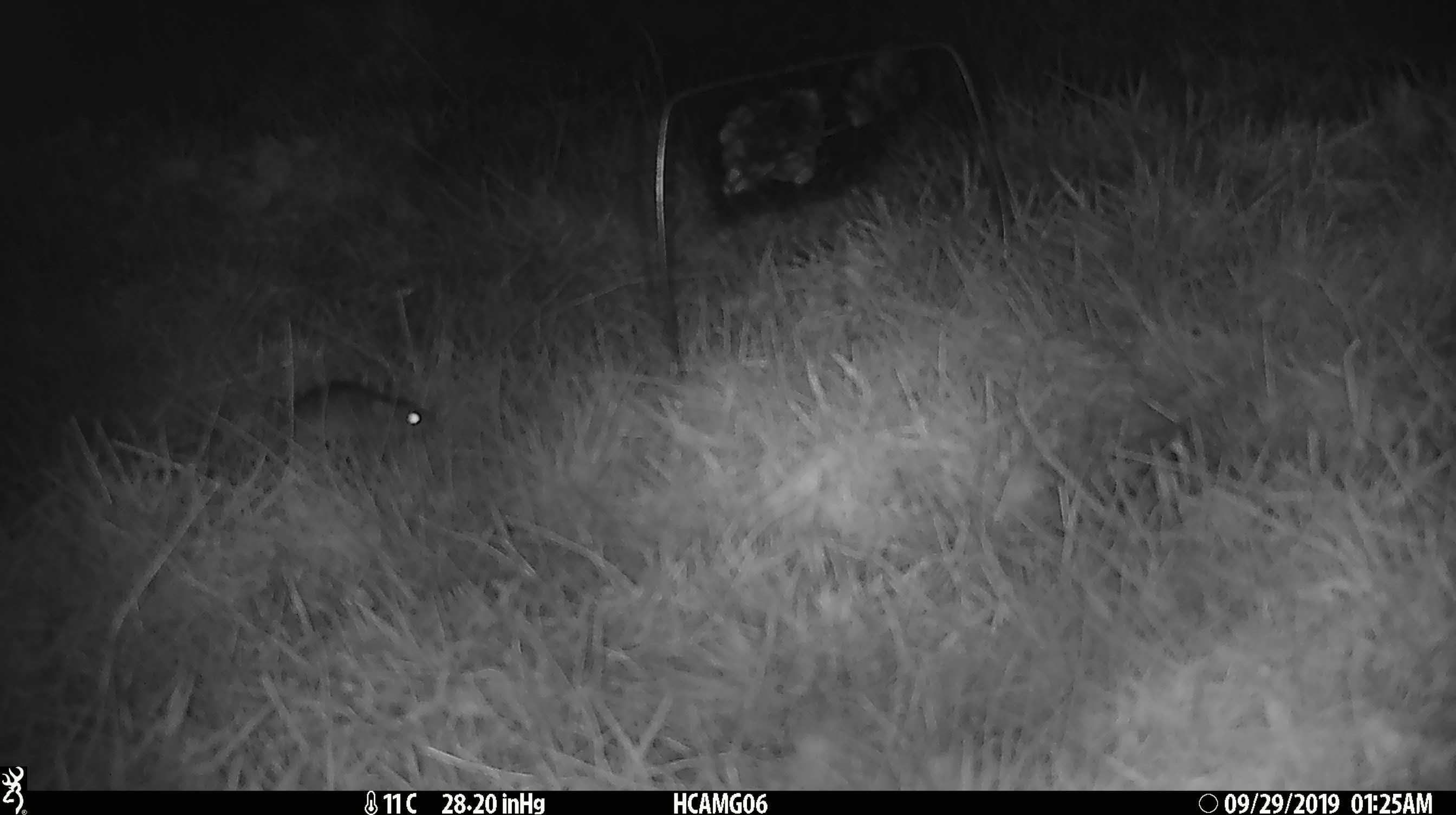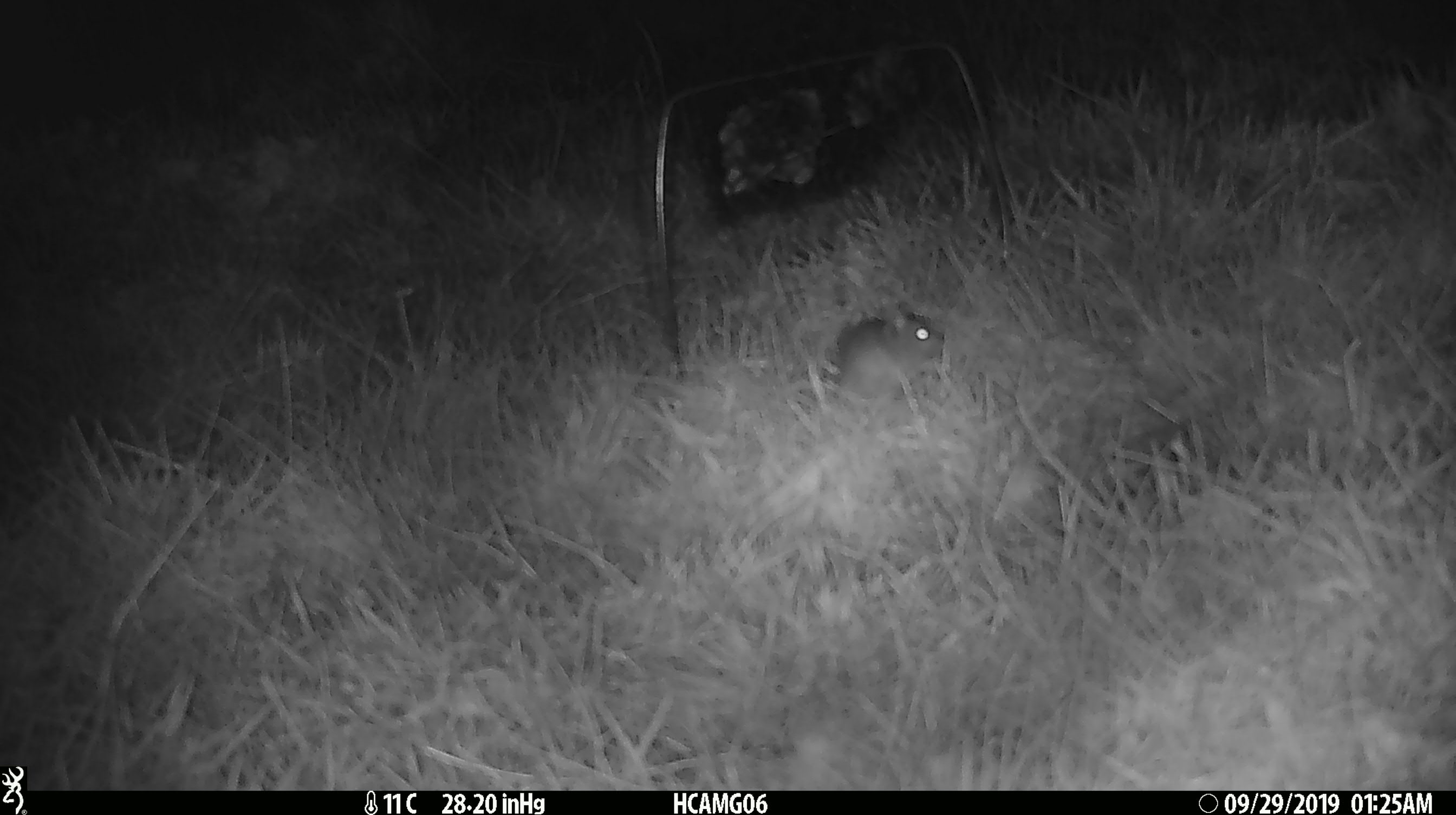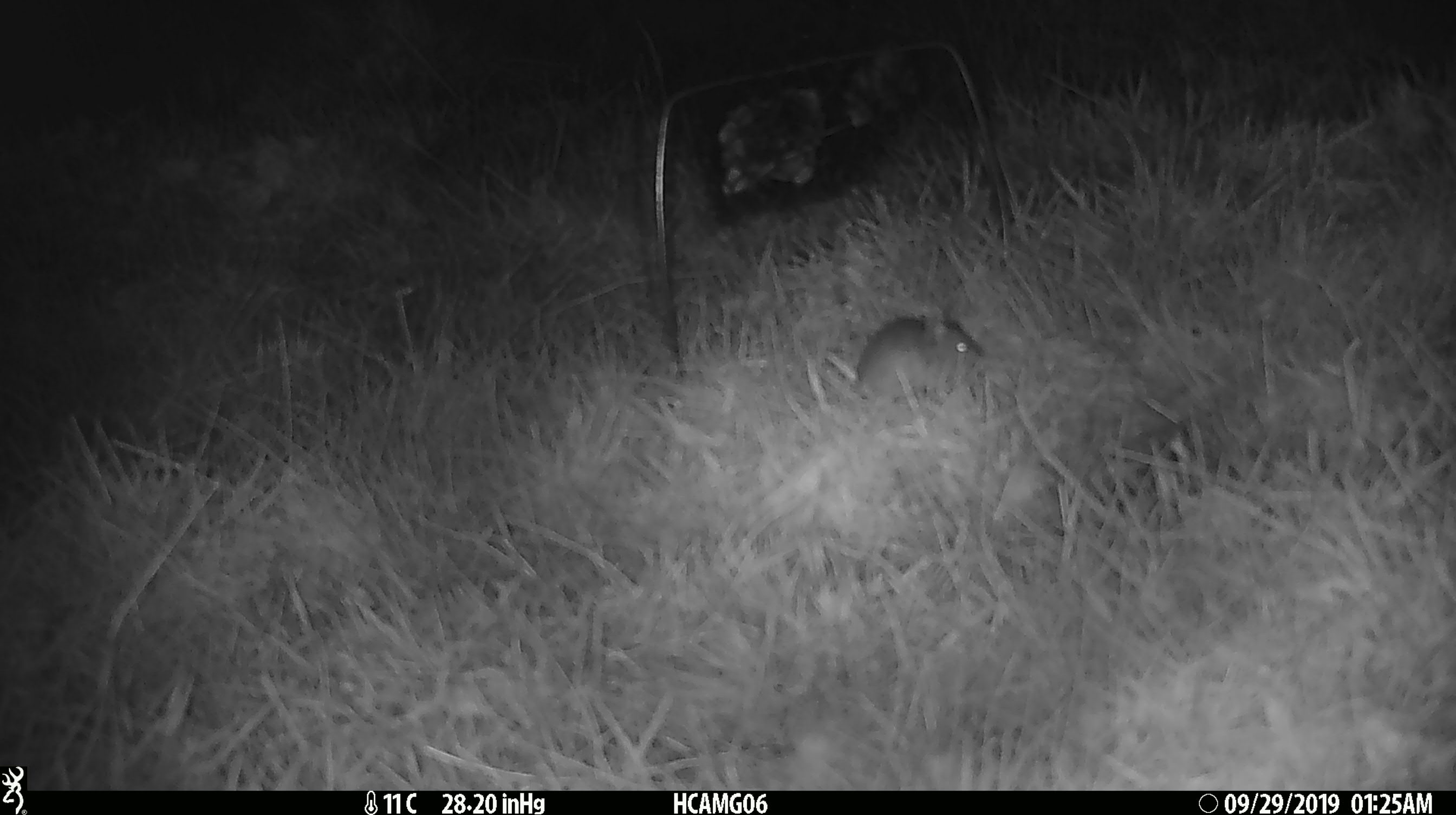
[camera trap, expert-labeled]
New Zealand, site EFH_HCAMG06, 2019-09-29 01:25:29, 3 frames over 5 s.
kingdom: Animalia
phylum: Chordata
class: Mammalia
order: Rodentia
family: Muridae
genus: Mus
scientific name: Mus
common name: mouse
Mouse (Mus).